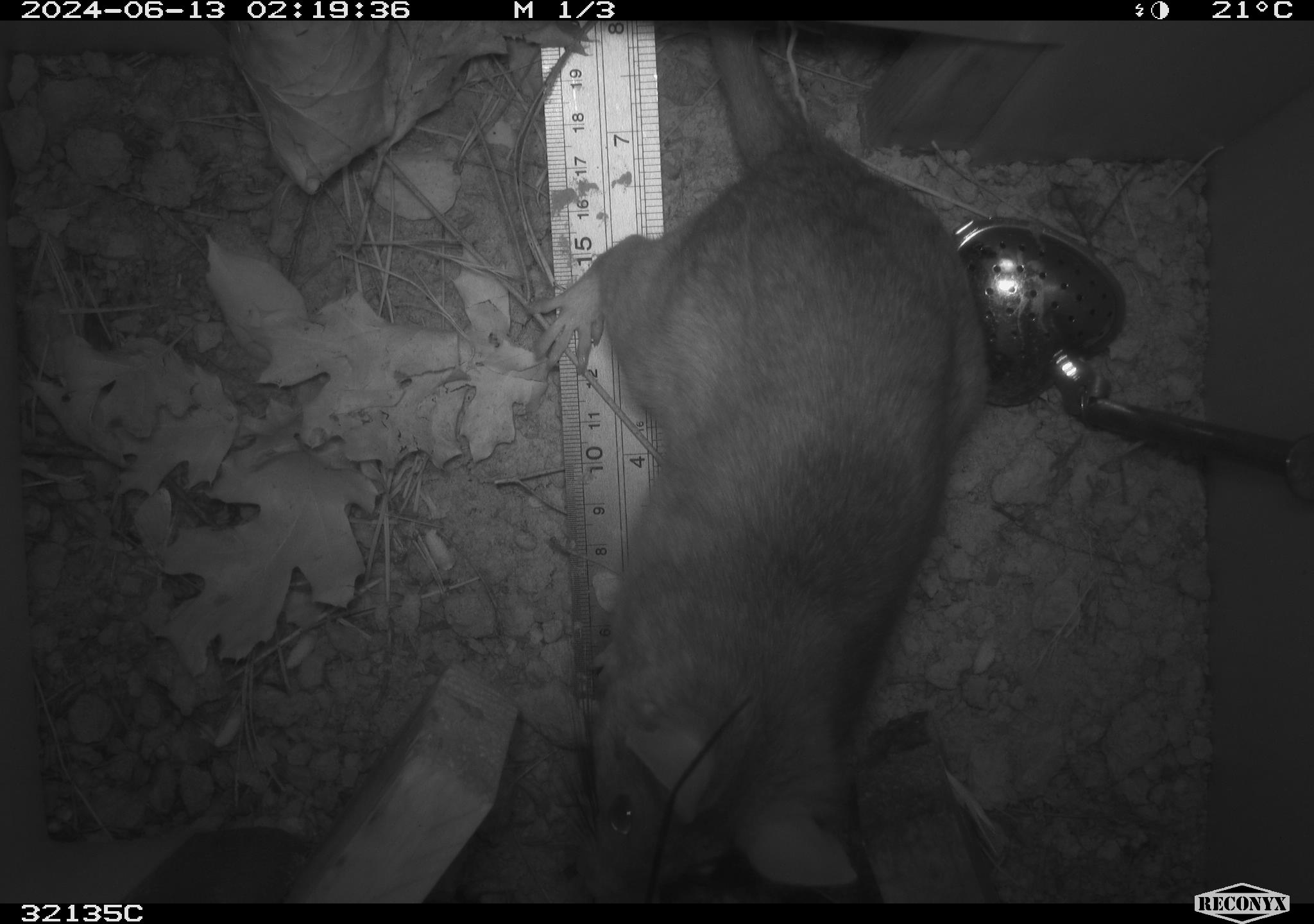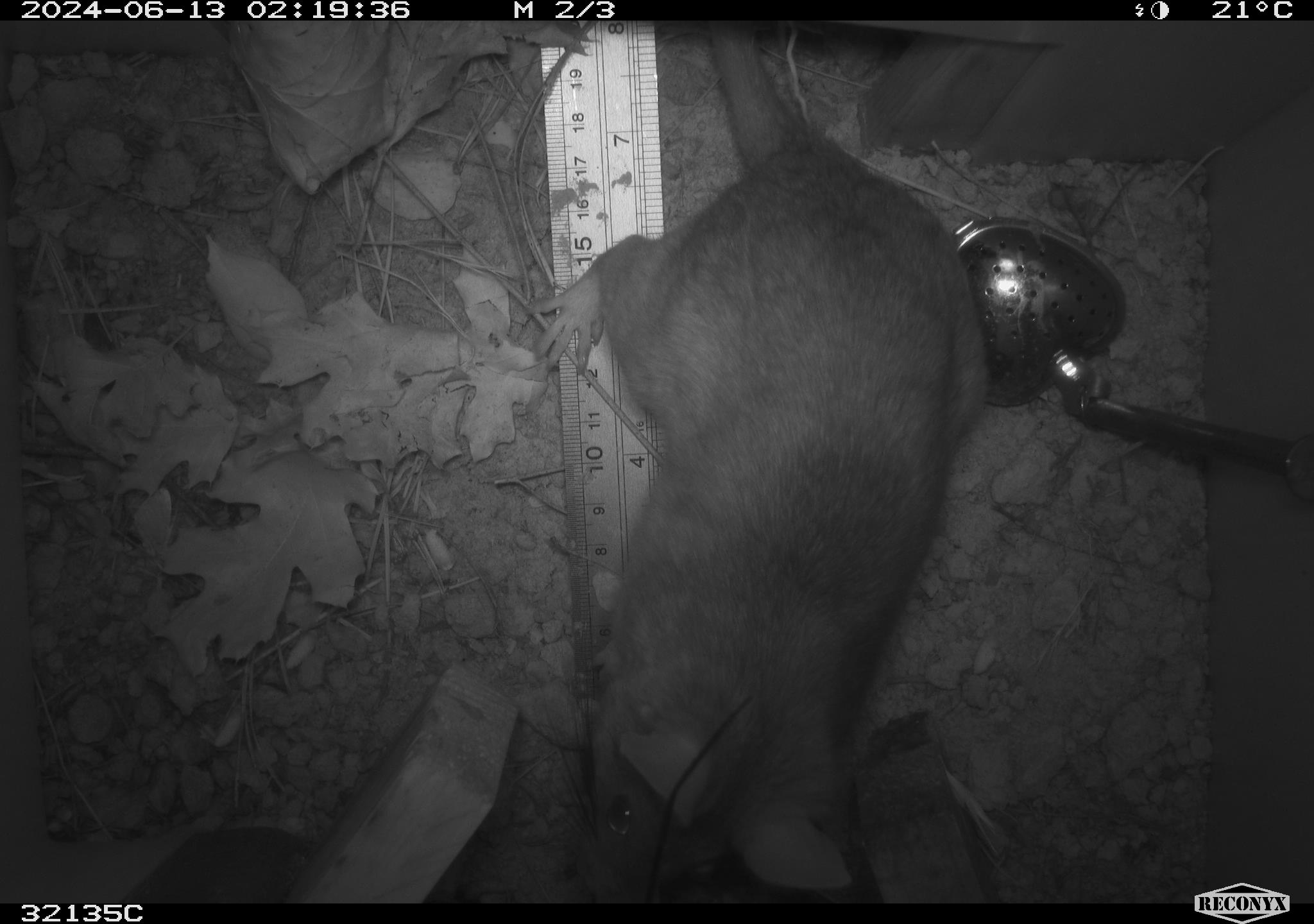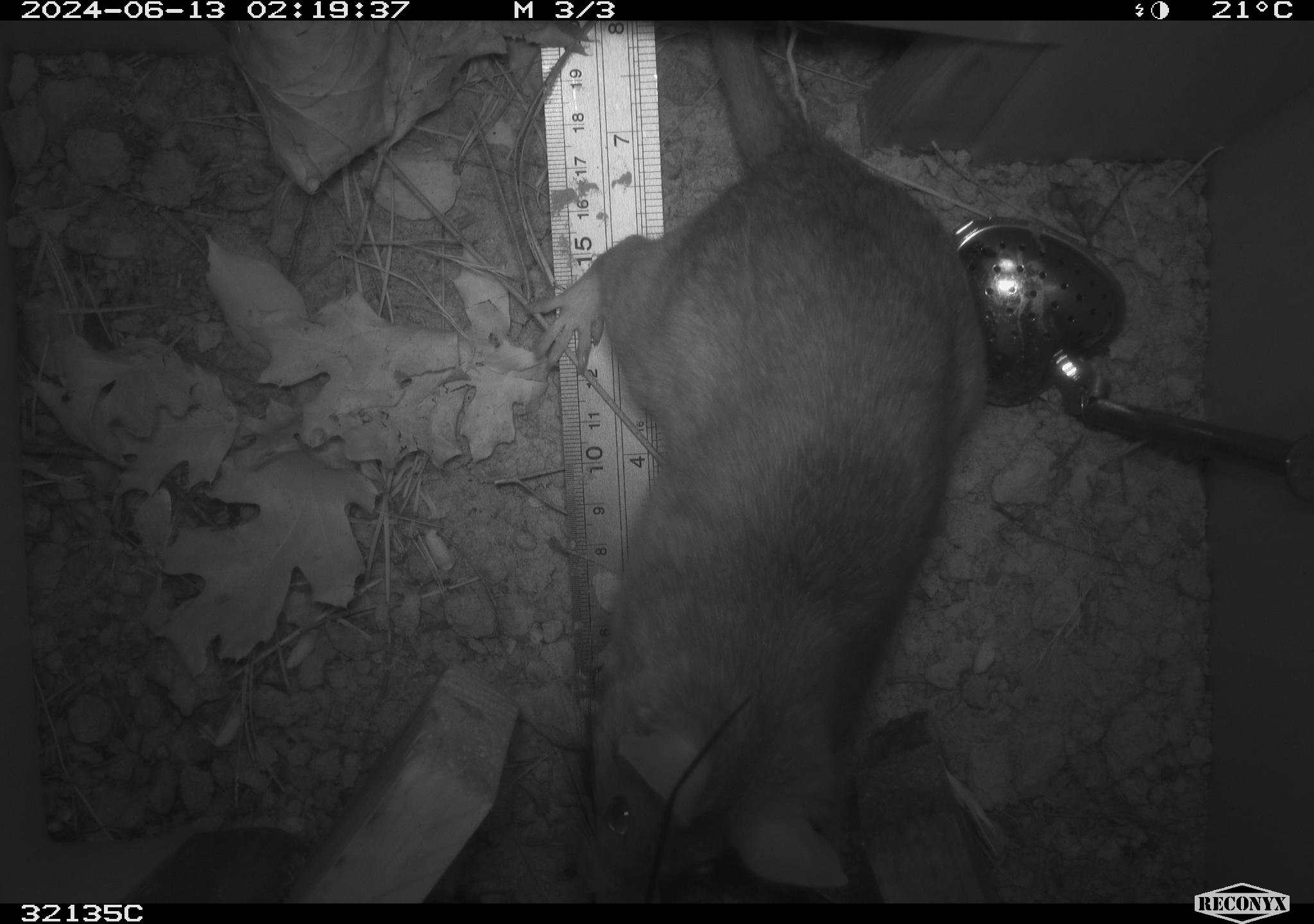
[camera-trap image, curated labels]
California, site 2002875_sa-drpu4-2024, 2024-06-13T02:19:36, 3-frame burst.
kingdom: Animalia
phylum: Chordata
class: Mammalia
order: Rodentia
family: Cricetidae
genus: Neotoma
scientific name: Neotoma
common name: pack rat or woodrat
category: neotoma species